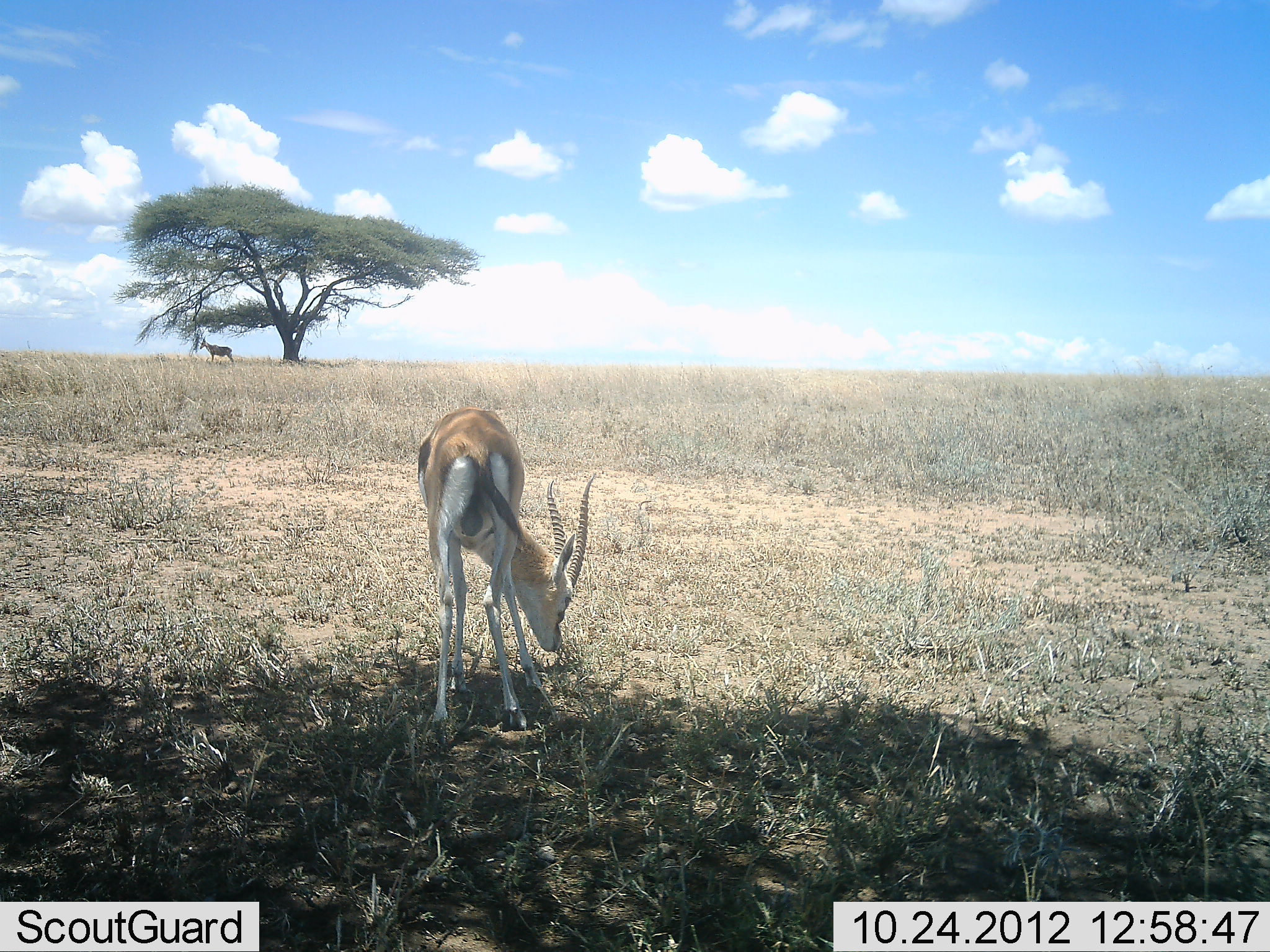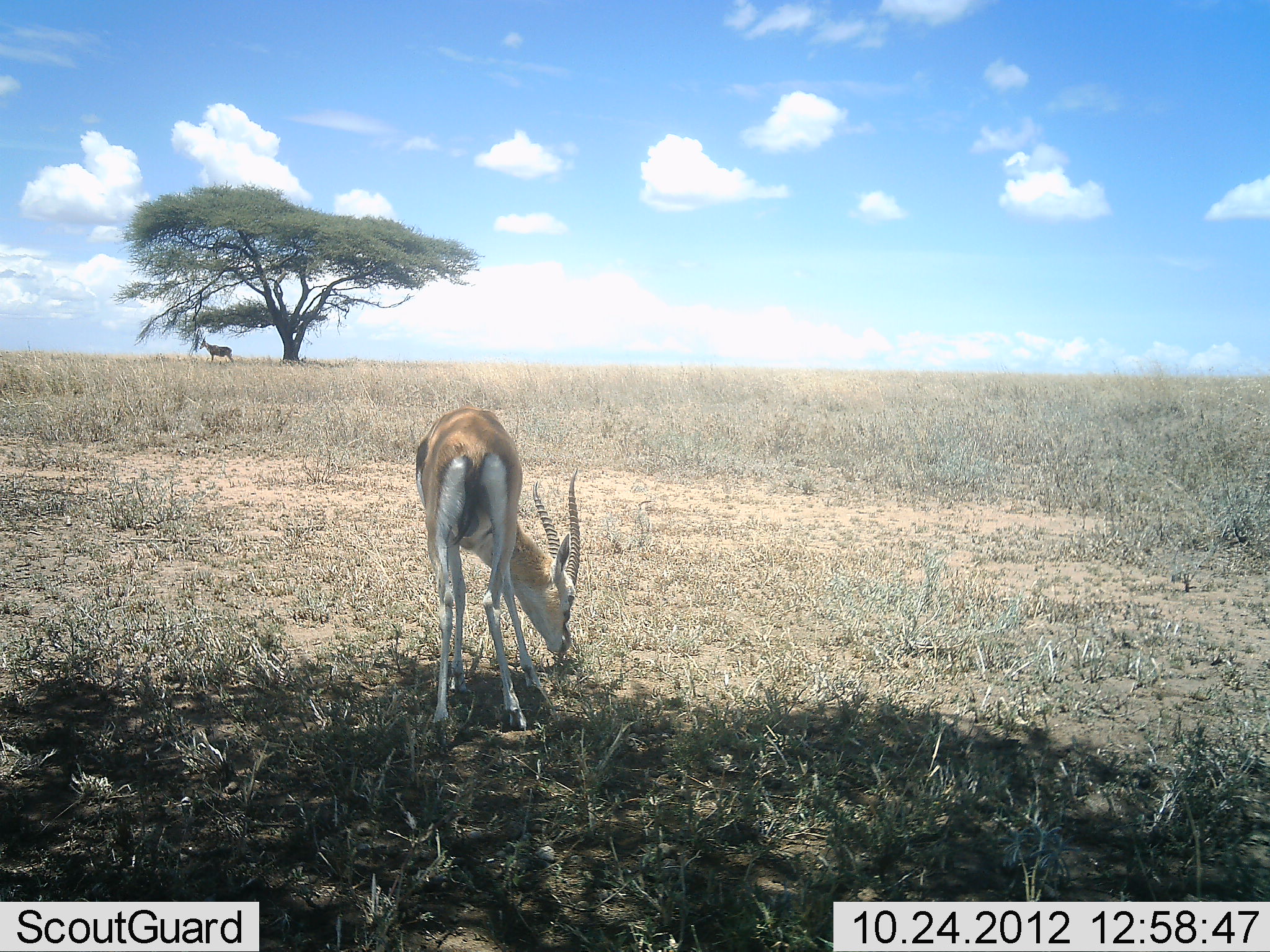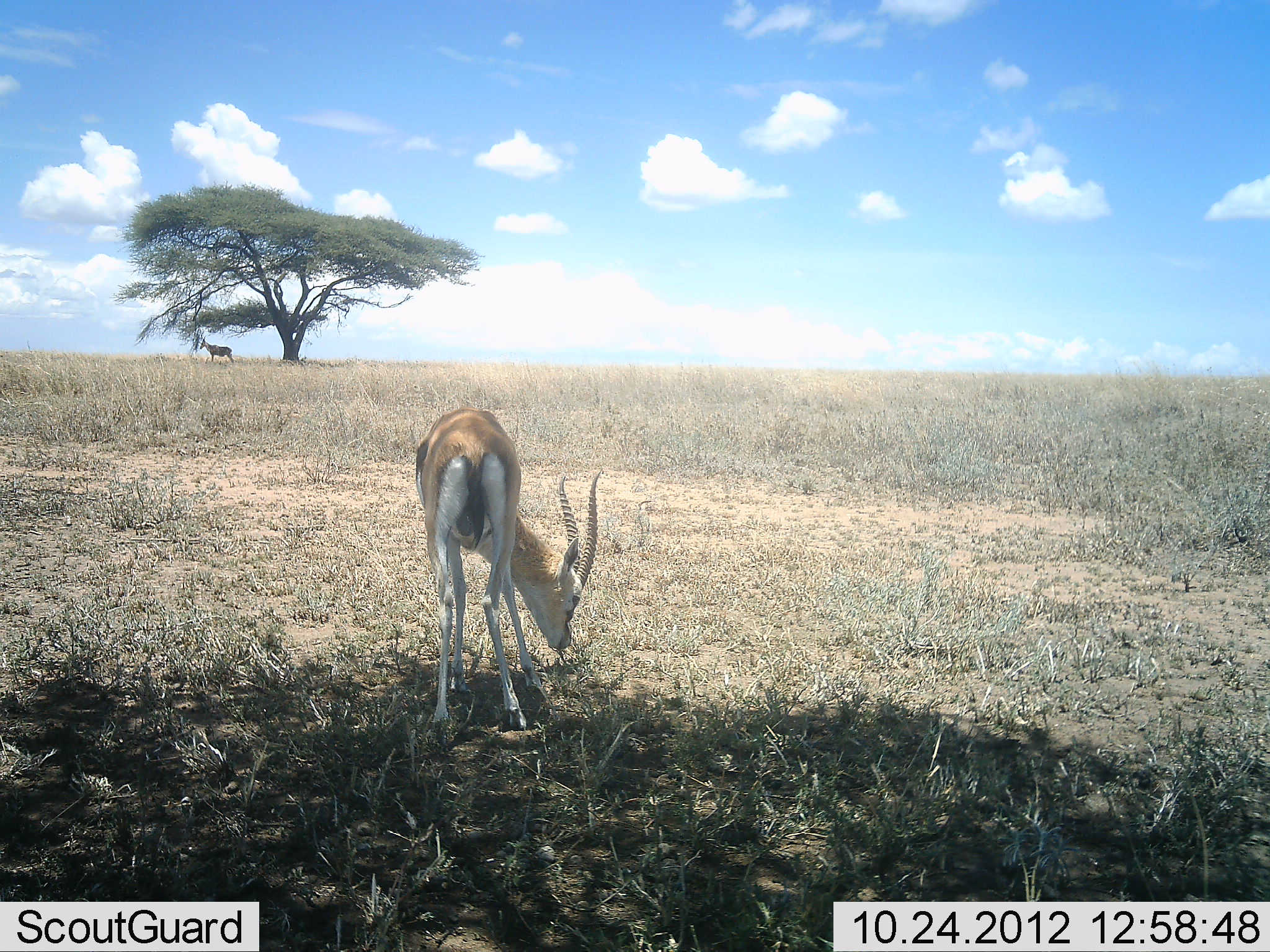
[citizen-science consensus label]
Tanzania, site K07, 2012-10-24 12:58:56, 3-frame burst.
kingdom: Animalia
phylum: Chordata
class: Mammalia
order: Artiodactyla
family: Bovidae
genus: Eudorcas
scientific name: Eudorcas thomsonii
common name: thomson's gazelle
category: gazellethomsons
Gazellethomsons (thomson's gazelle) (Eudorcas thomsonii), count 1. Behavior (volunteer vote fractions): standing 42%, resting 0%, moving 0%, interacting 0%. Young present (vote fraction): 8%. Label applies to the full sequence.